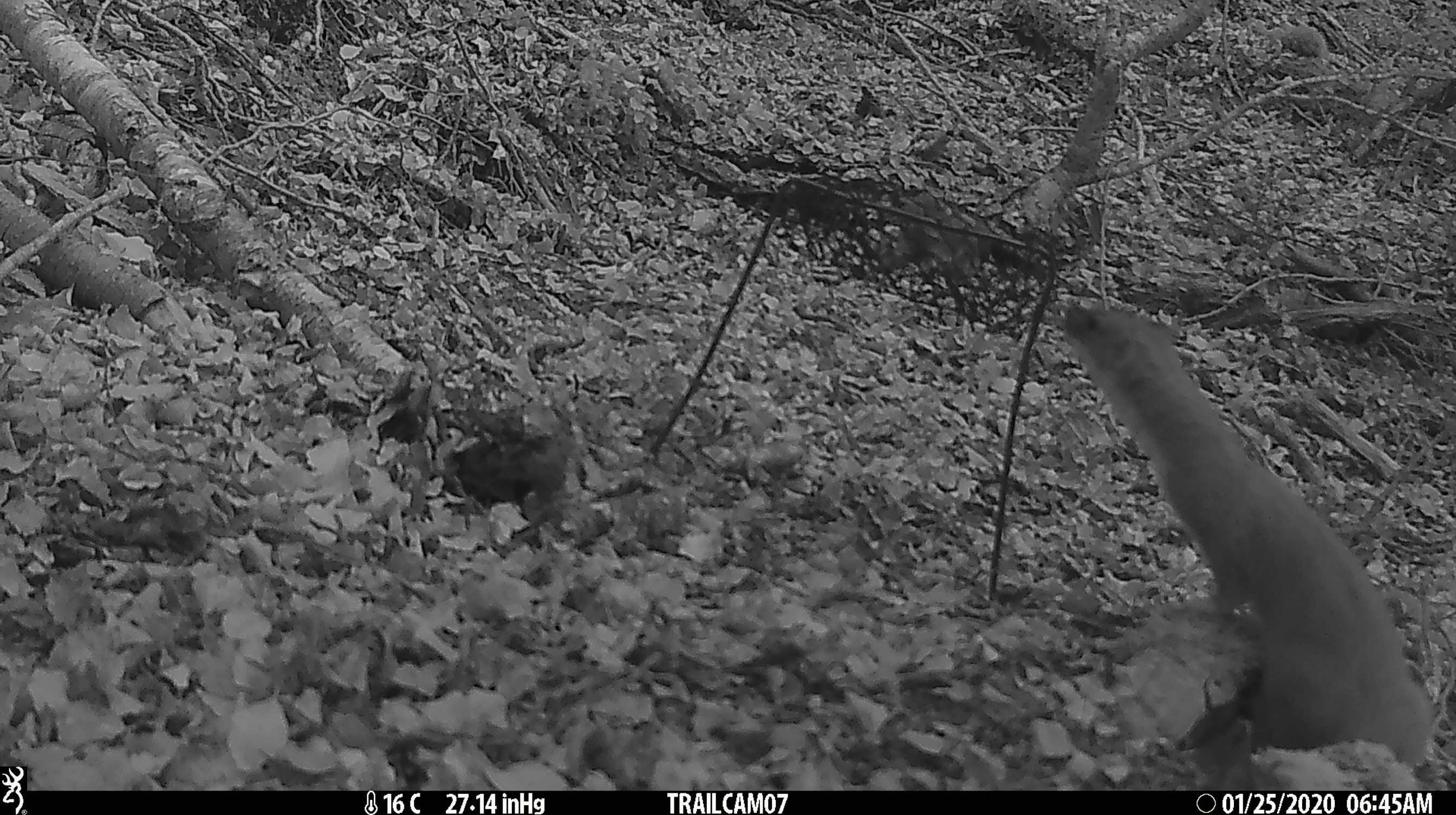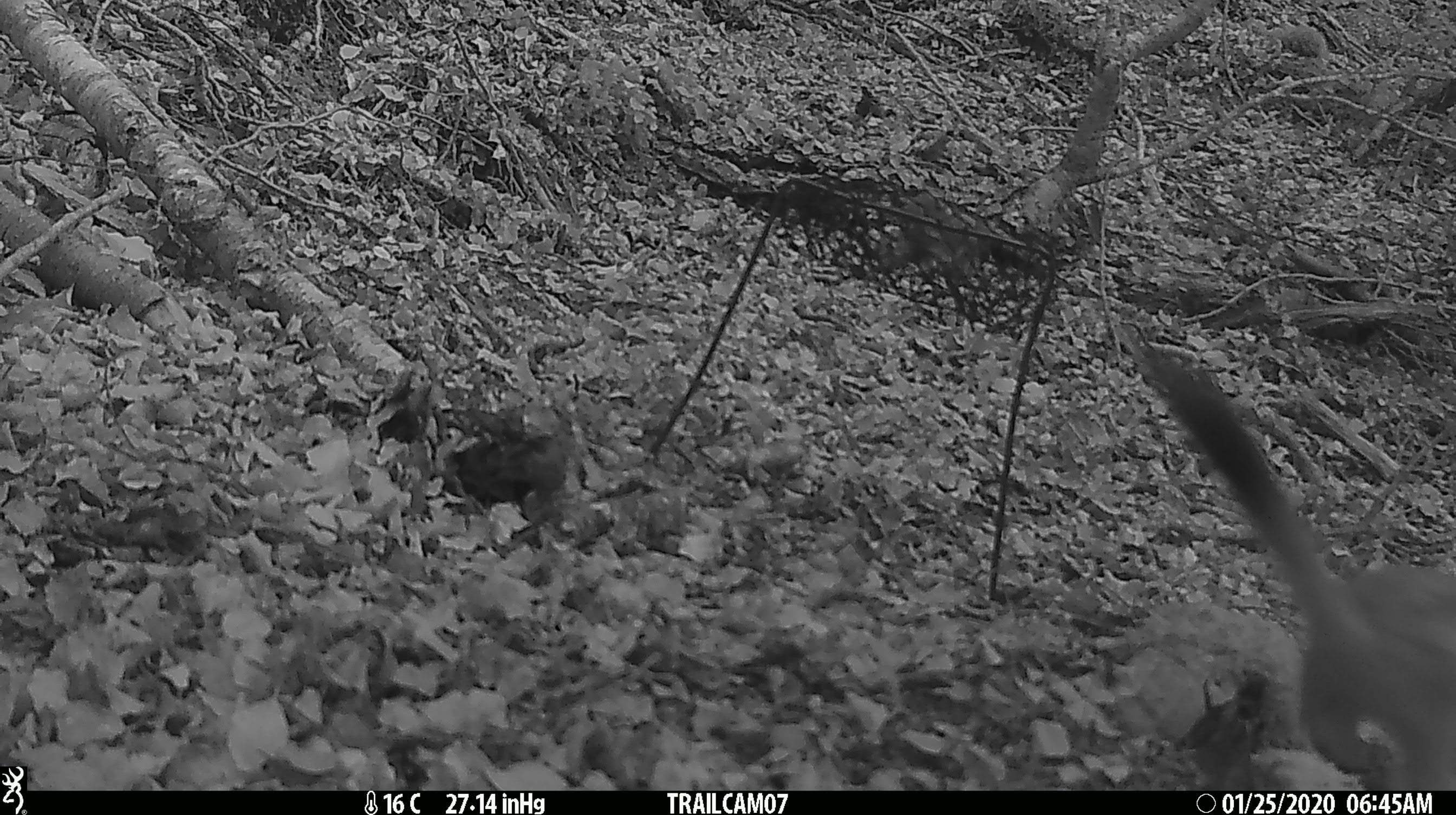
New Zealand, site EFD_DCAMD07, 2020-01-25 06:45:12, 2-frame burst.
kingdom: Animalia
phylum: Chordata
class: Mammalia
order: Carnivora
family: Mustelidae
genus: Mustela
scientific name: Mustela erminea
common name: stoat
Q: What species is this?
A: Stoat (Mustela erminea).